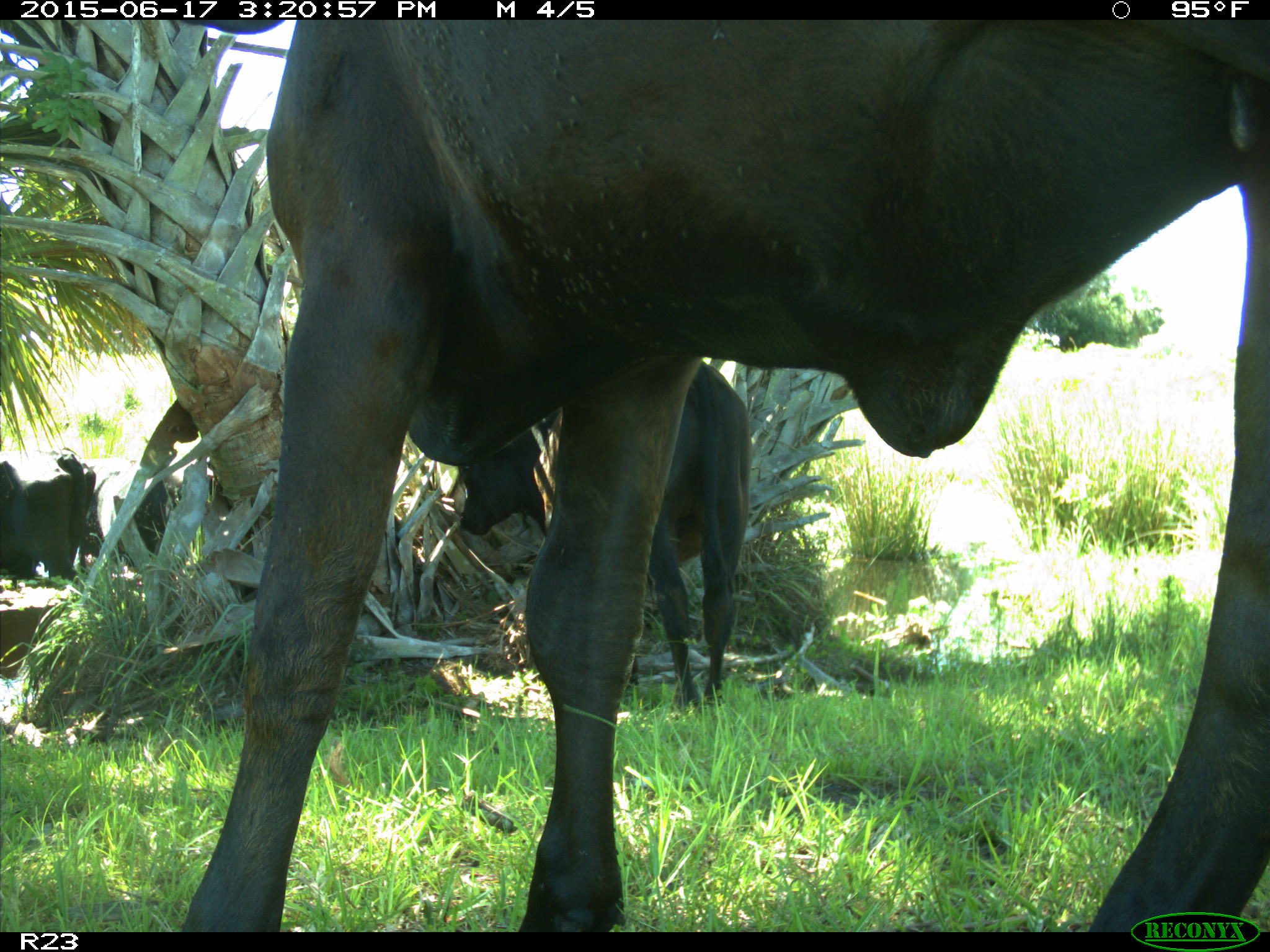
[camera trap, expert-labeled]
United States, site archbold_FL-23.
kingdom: Animalia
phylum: Chordata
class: Mammalia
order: Artiodactyla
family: Bovidae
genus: Bos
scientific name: Bos taurus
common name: domestic cow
Bos taurus (domestic cow).